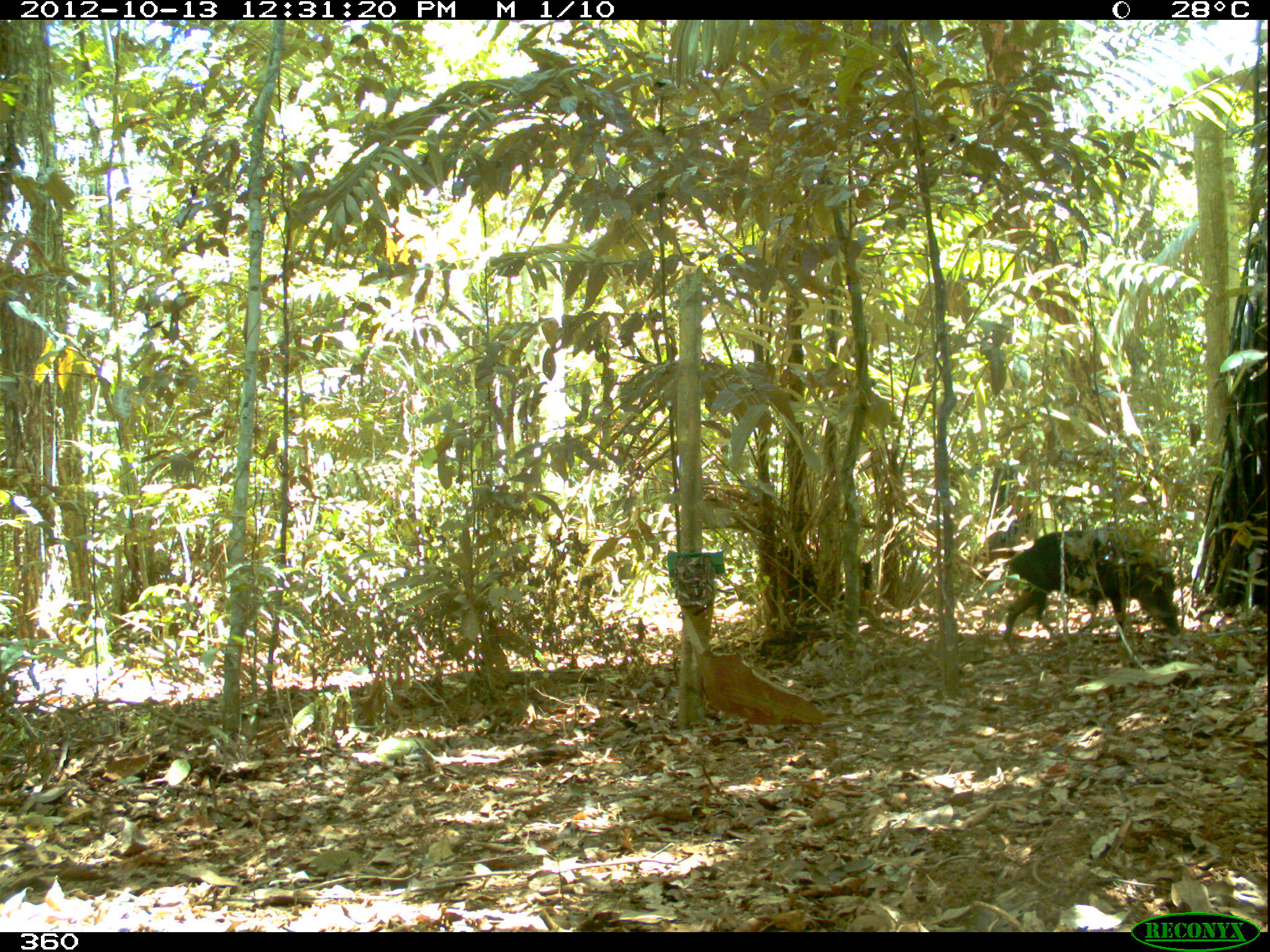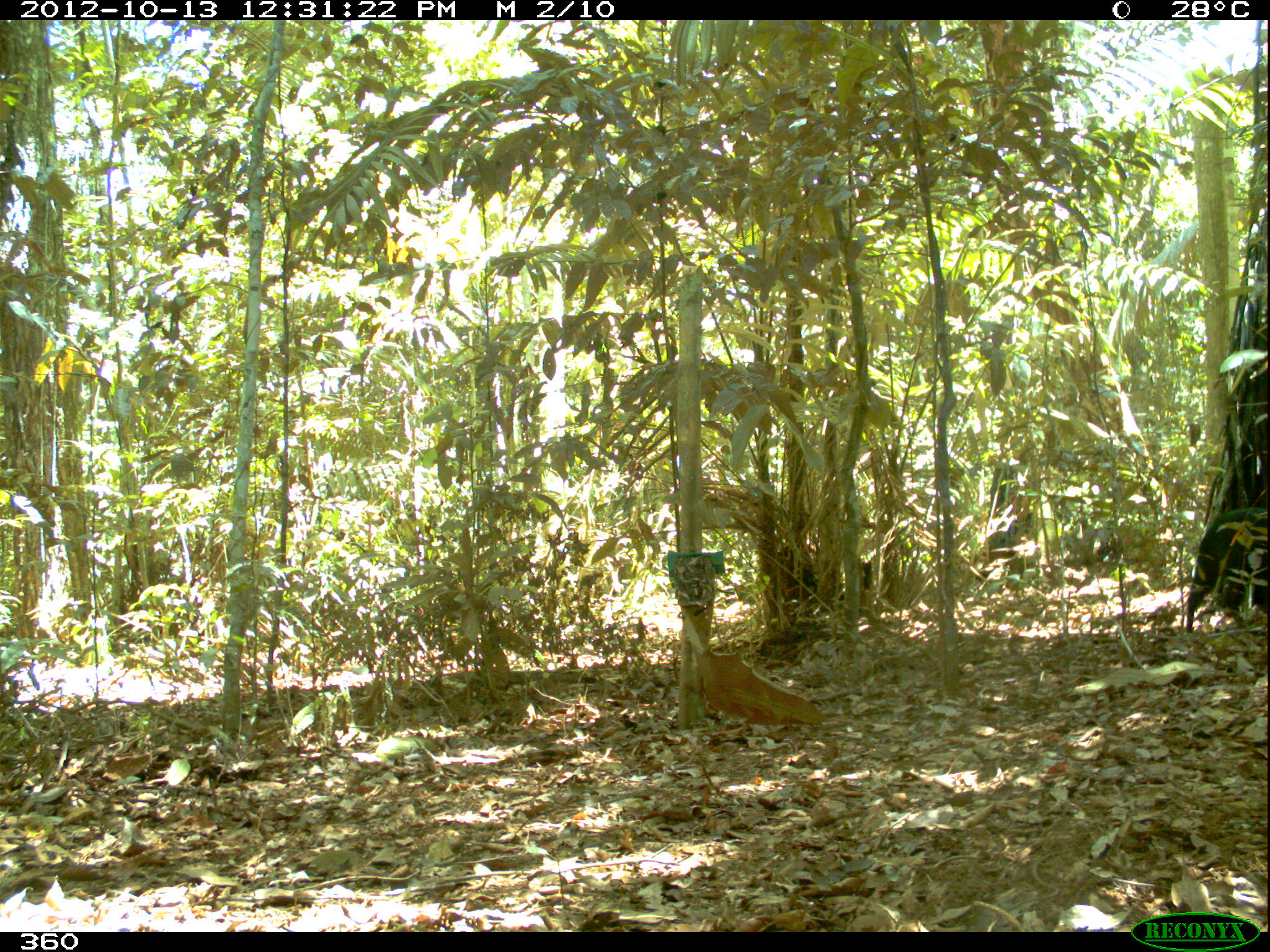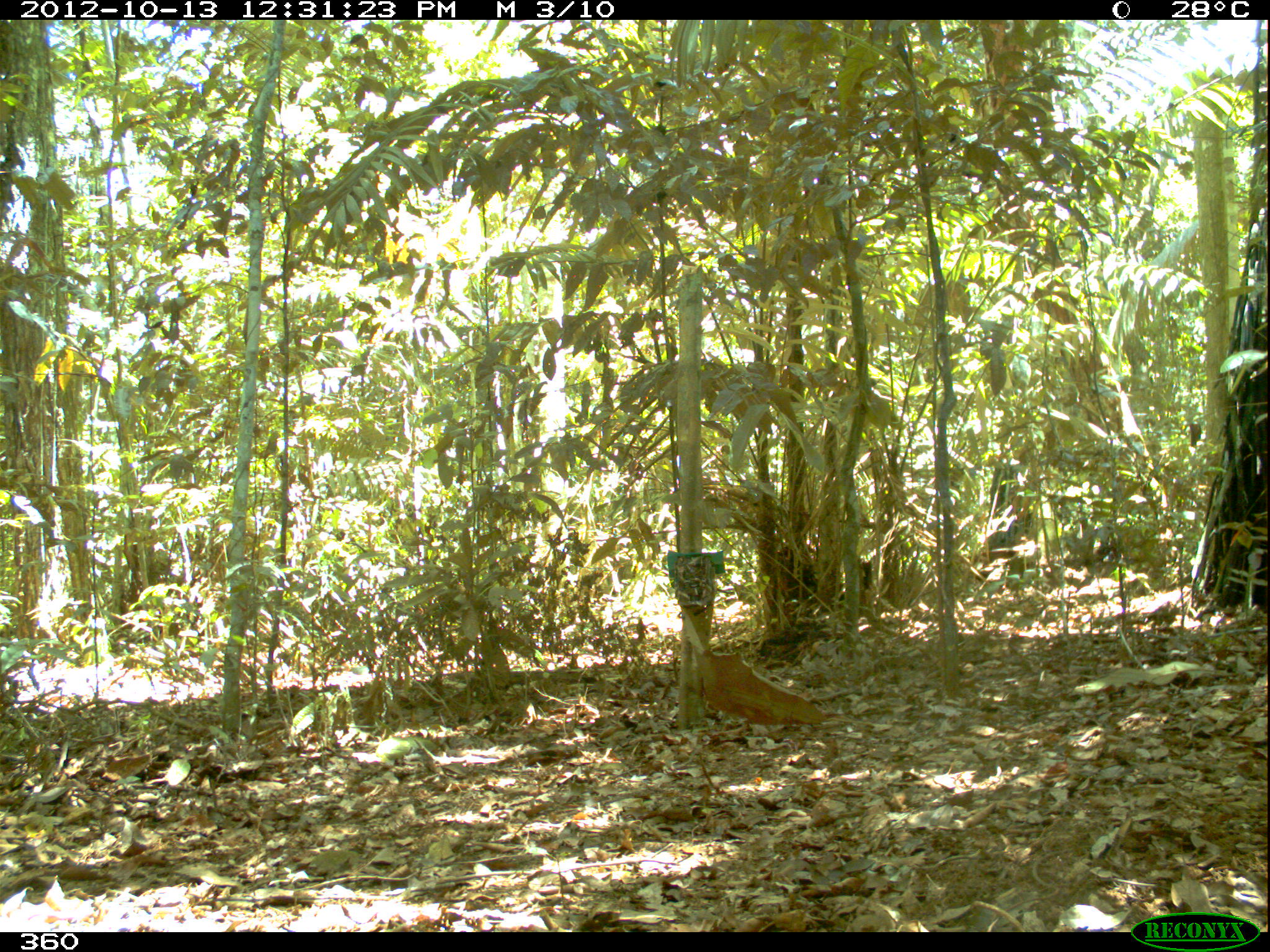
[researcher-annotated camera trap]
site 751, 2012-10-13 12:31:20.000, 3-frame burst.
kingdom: Animalia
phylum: Chordata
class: Mammalia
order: Artiodactyla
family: Tayassuidae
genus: Tayassu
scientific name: Tayassu pecari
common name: white-lipped peccary